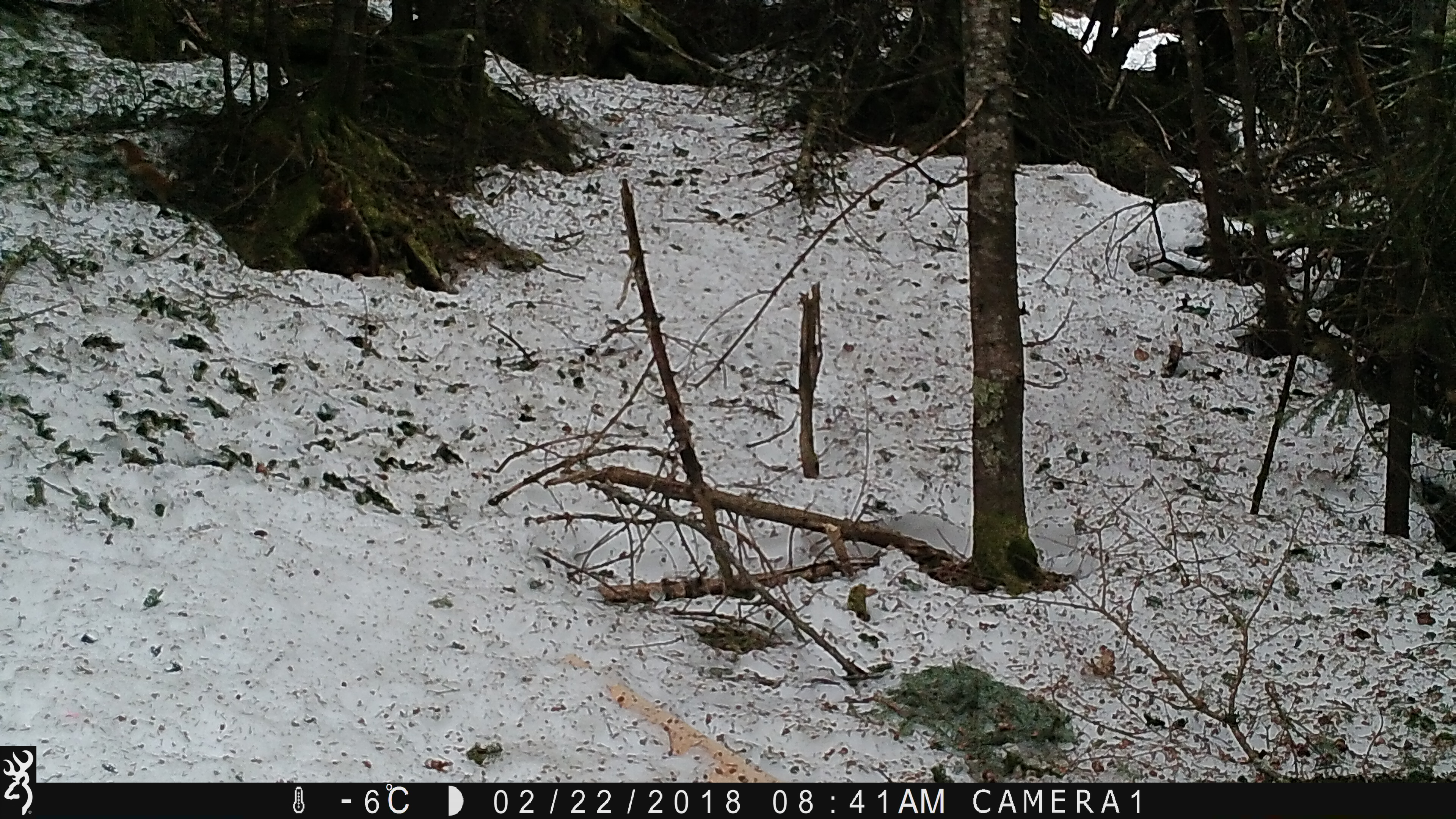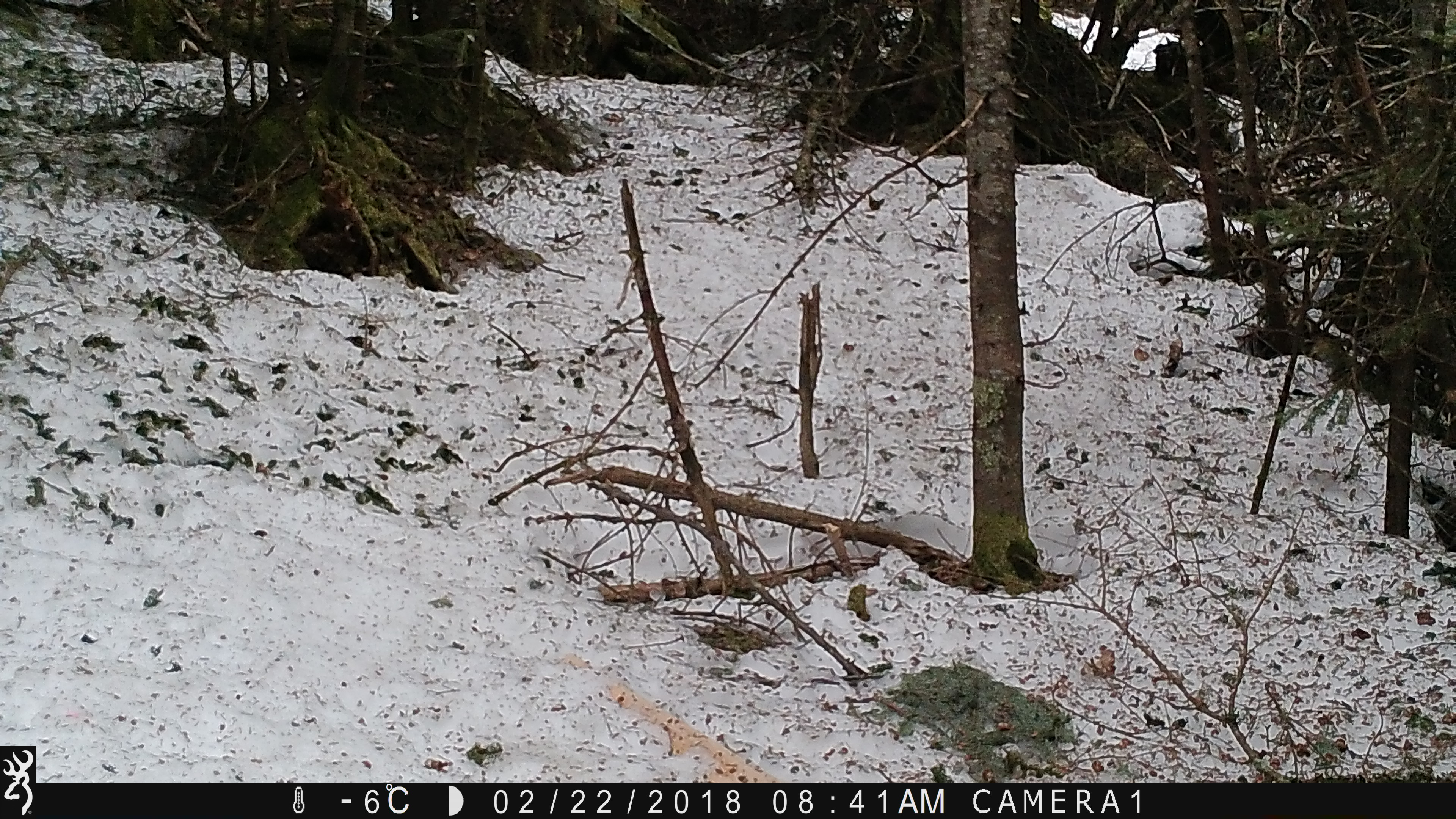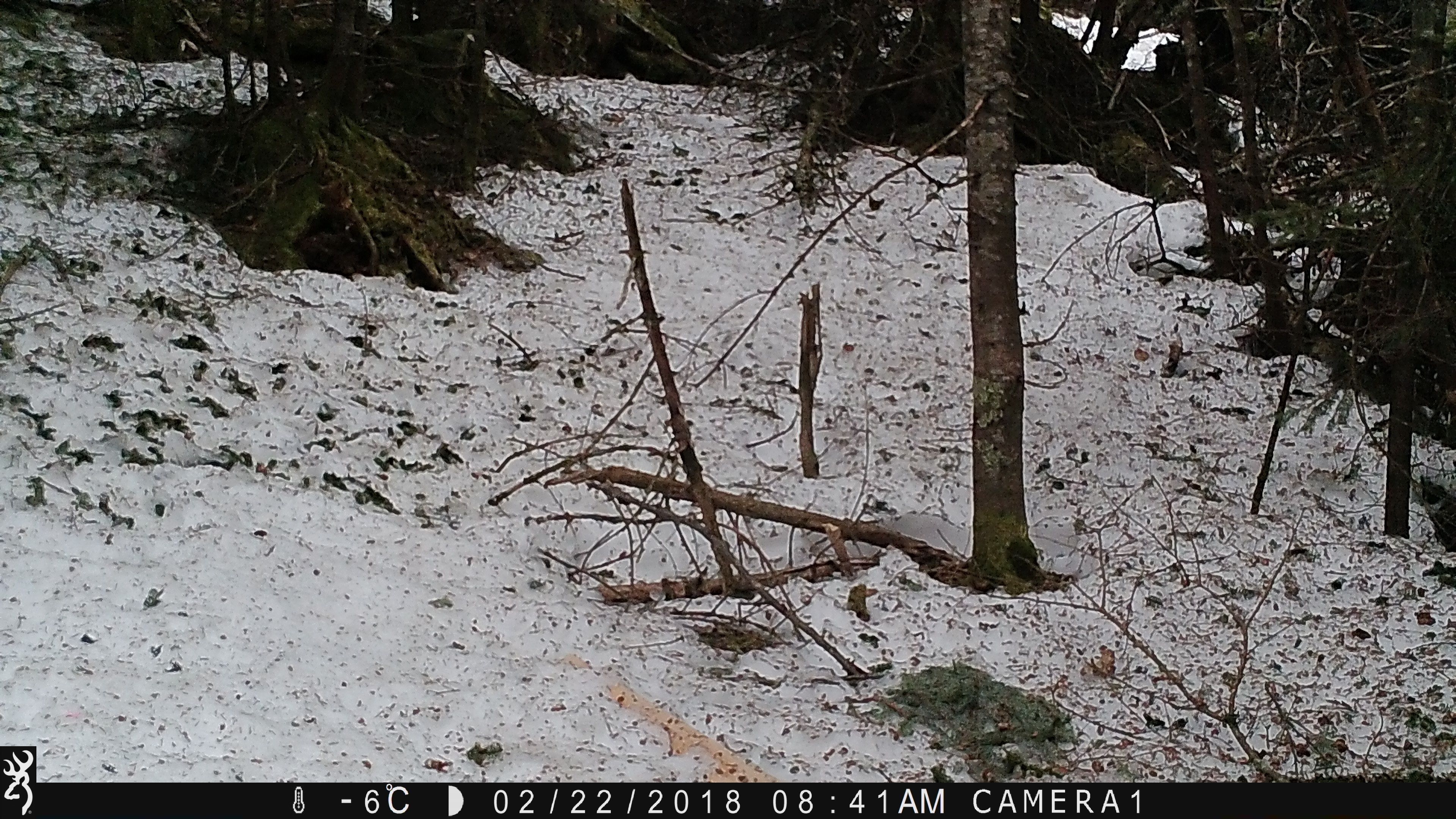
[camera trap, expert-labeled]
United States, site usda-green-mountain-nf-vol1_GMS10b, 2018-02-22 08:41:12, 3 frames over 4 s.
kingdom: Animalia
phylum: Chordata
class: Mammalia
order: Rodentia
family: Sciuridae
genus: Tamiasciurus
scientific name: Tamiasciurus hudsonicus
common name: red squirrel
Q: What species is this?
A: Red squirrel (Tamiasciurus hudsonicus).